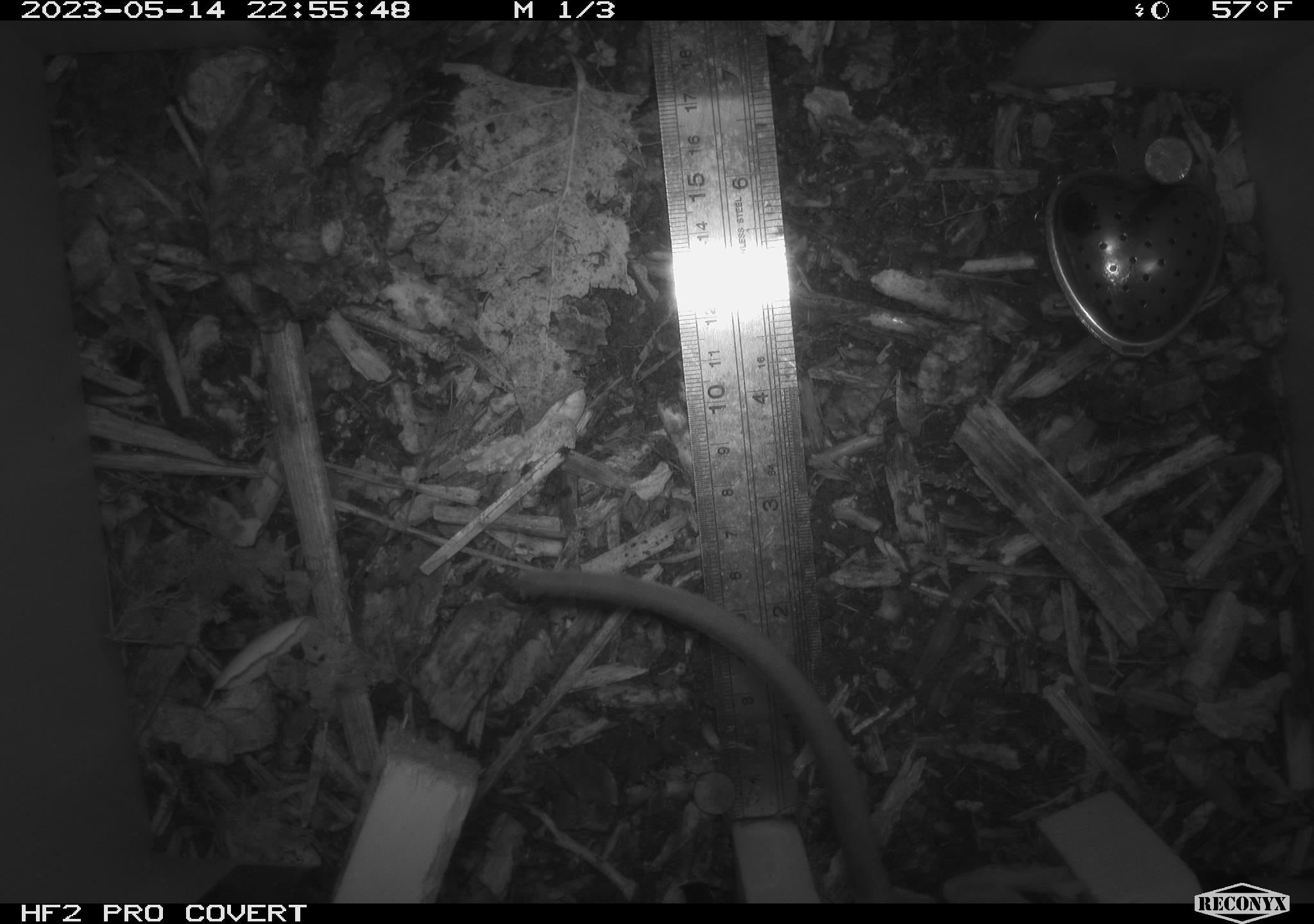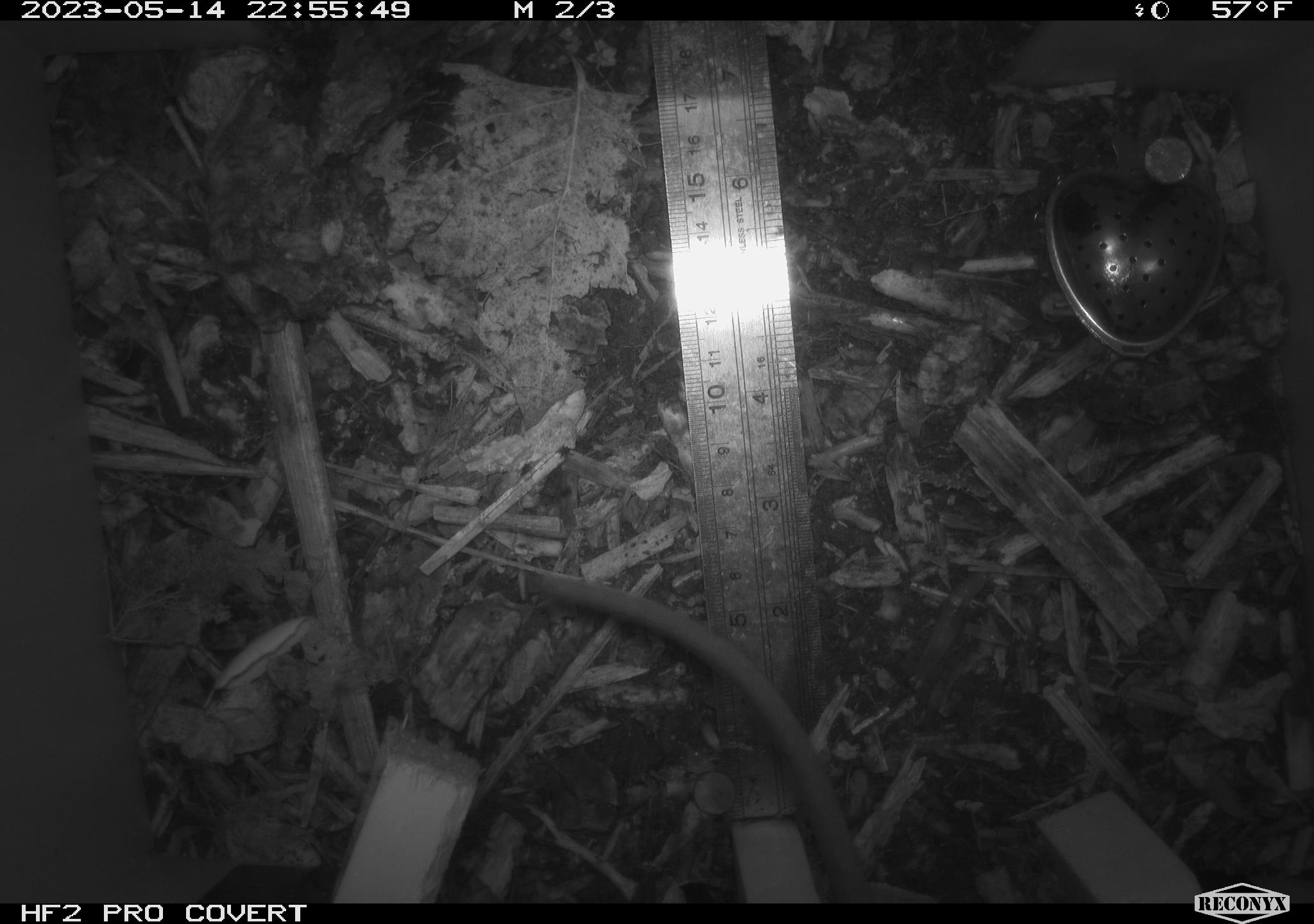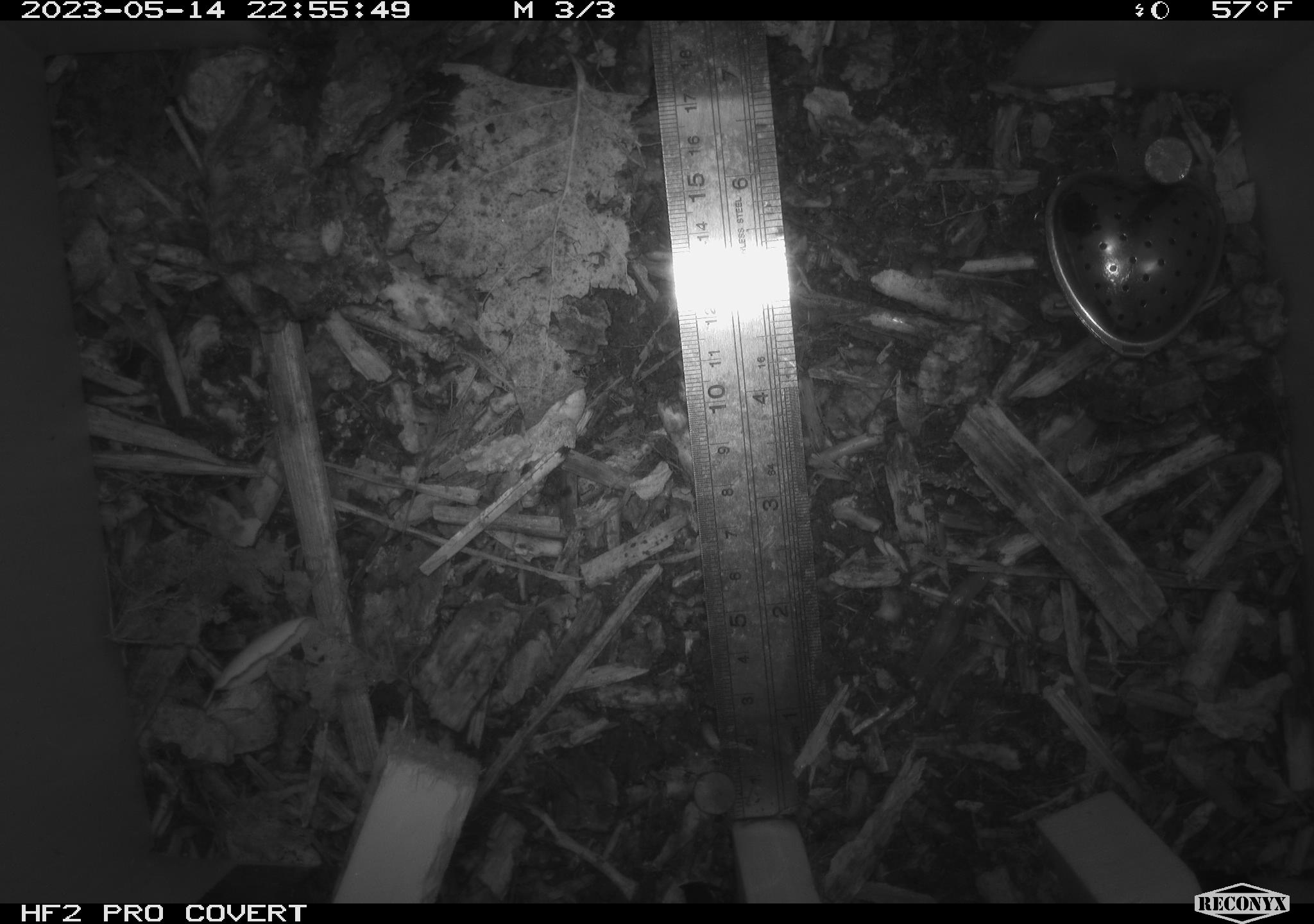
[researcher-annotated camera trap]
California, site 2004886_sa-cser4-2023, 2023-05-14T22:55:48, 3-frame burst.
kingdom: Animalia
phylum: Chordata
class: Mammalia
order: Rodentia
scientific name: Rodentia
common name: mouse species